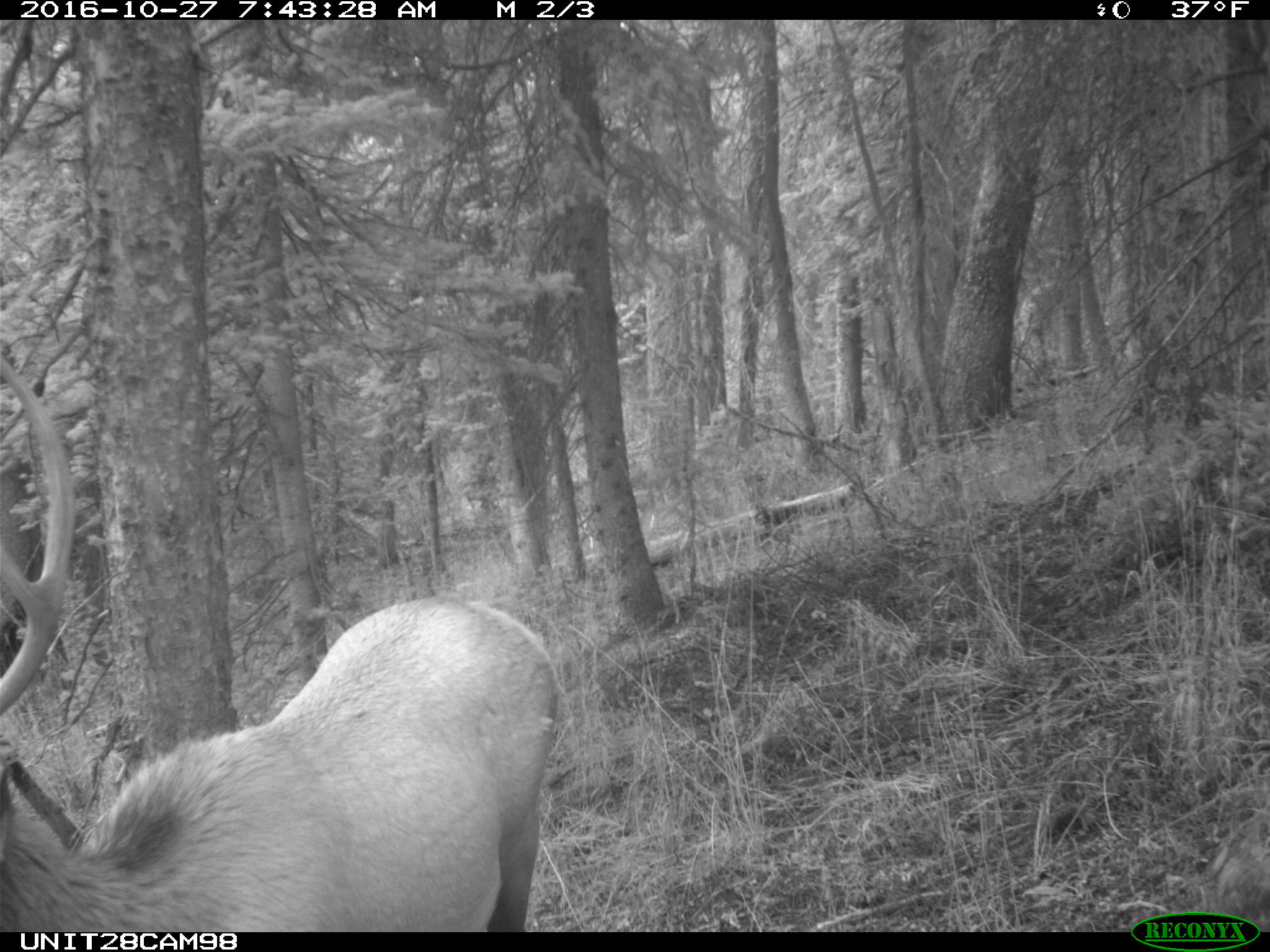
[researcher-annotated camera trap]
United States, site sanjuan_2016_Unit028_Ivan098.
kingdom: Animalia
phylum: Chordata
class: Mammalia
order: Artiodactyla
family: Cervidae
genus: Cervus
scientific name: Cervus elaphus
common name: red deer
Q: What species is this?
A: Cervus elaphus (red deer).